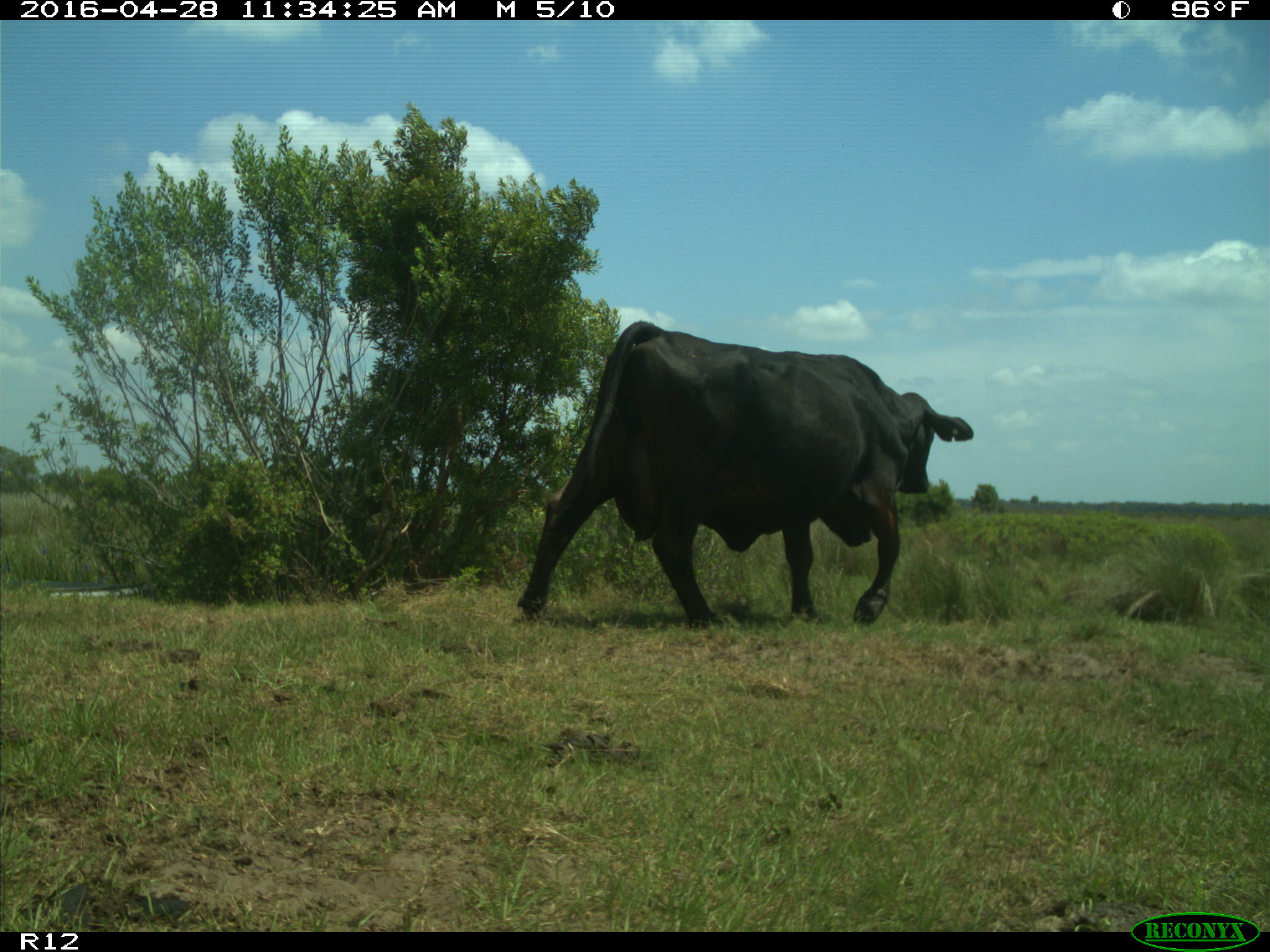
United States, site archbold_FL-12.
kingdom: Animalia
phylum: Chordata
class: Mammalia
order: Artiodactyla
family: Bovidae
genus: Bos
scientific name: Bos taurus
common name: domestic cow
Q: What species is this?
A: Bos taurus (domestic cow).